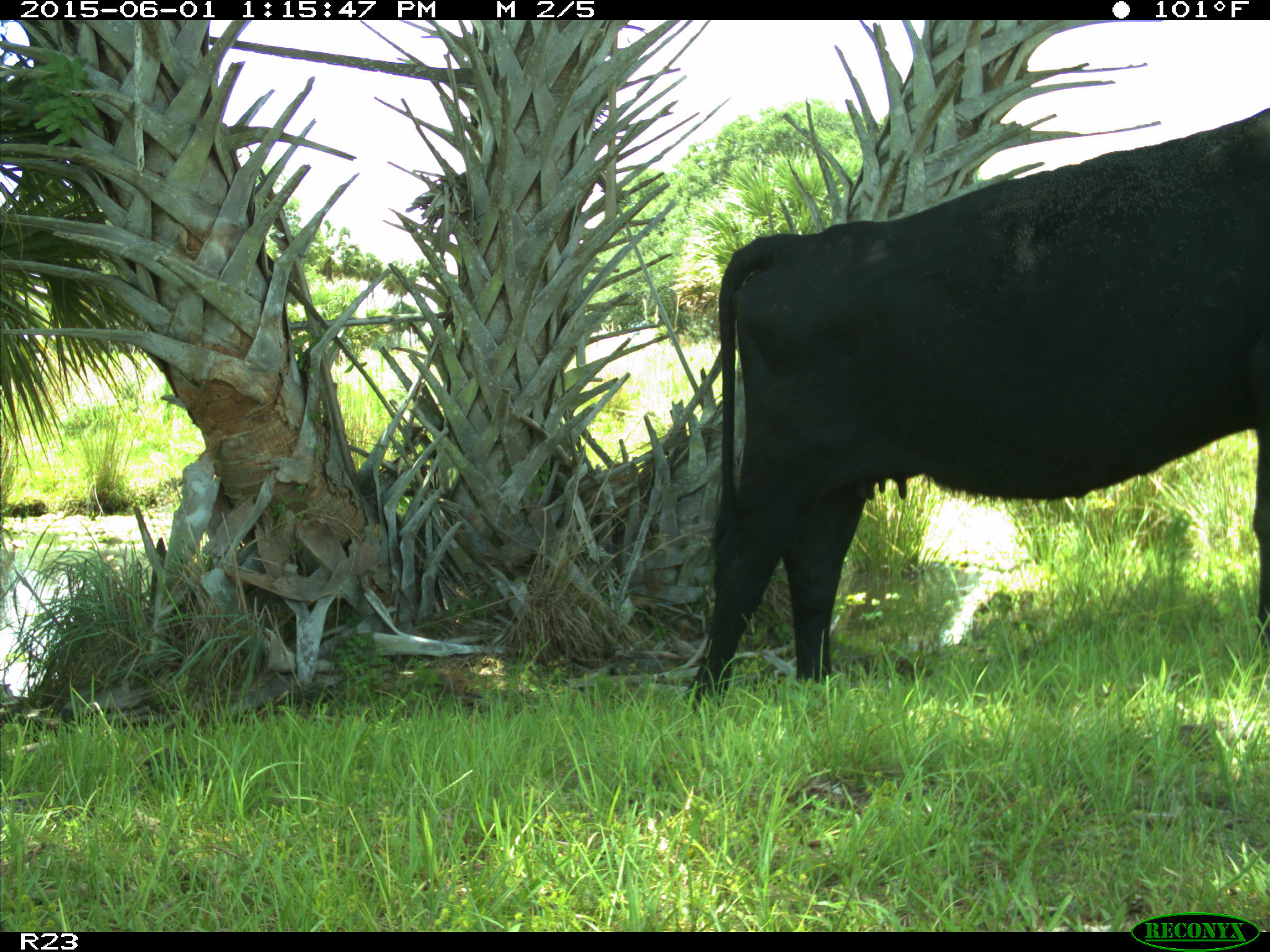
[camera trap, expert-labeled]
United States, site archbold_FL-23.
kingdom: Animalia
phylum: Chordata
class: Mammalia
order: Artiodactyla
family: Bovidae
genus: Bos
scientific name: Bos taurus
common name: domestic cow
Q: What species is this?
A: Bos taurus (domestic cow).